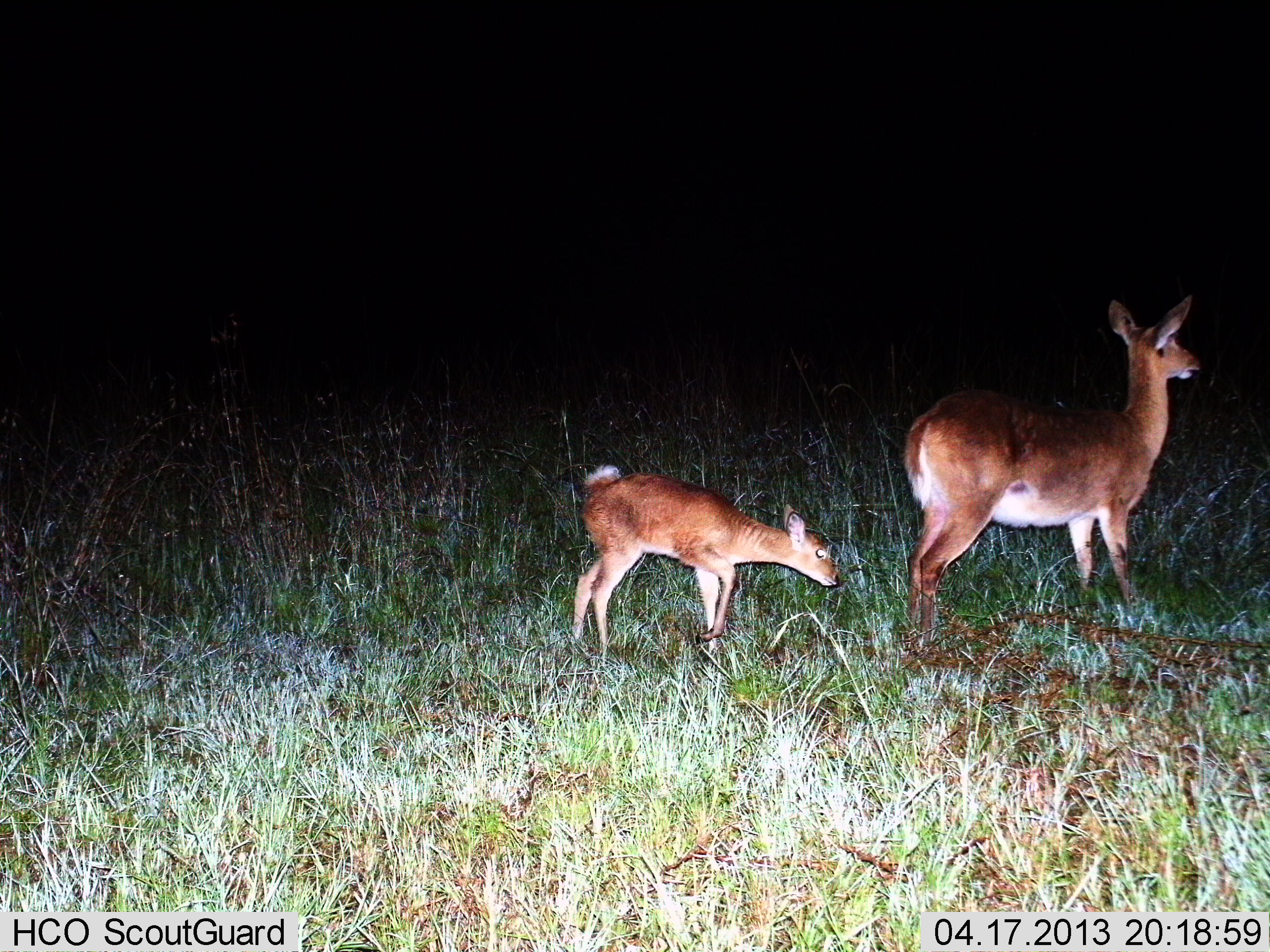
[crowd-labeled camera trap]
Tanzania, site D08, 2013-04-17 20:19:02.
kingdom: Animalia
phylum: Chordata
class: Mammalia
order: Artiodactyla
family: Bovidae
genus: Redunca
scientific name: Redunca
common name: reedbuck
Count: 2.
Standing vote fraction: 93%.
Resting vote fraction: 0%.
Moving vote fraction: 20%.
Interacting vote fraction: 0%.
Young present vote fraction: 83%.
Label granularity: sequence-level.